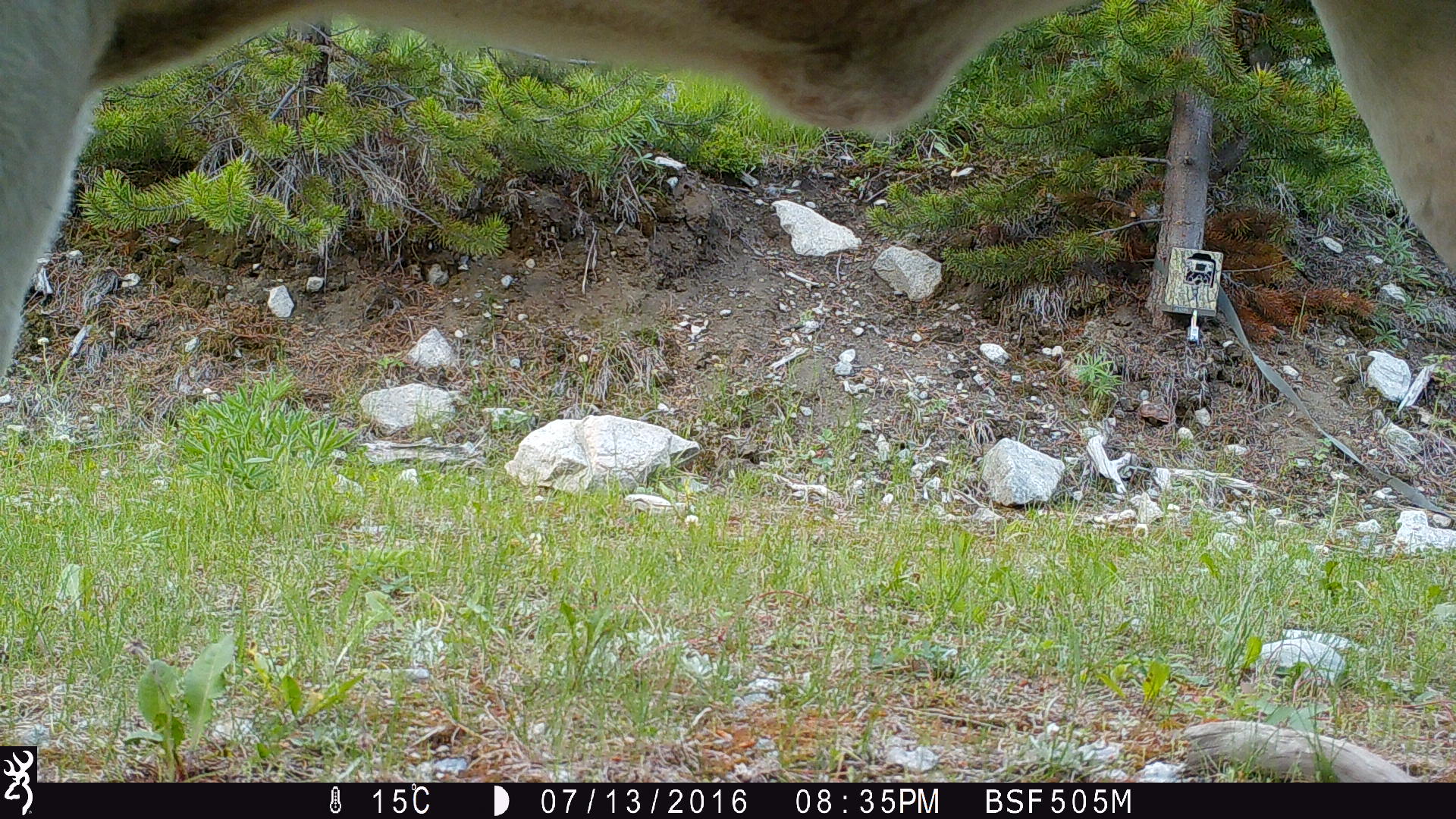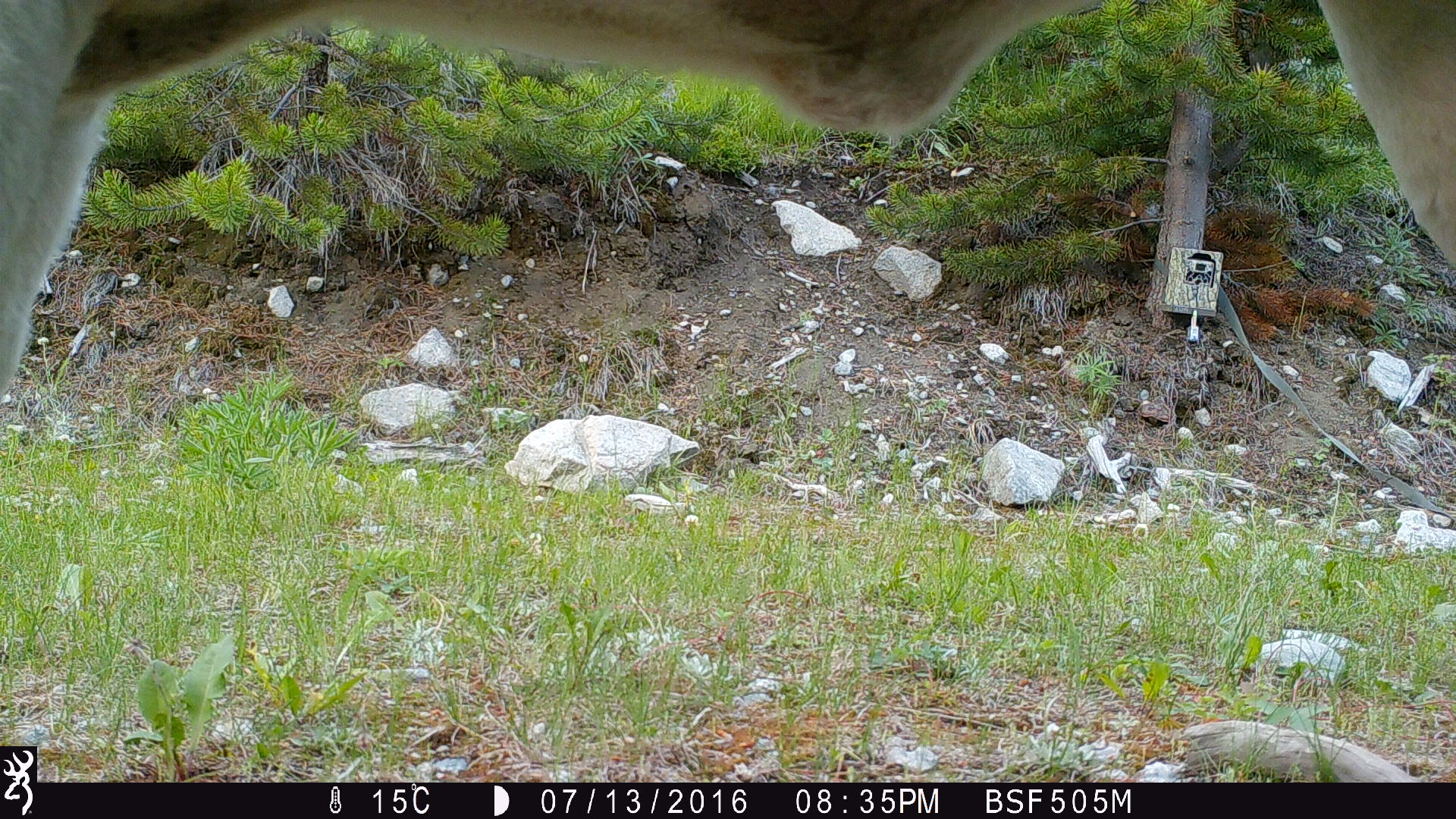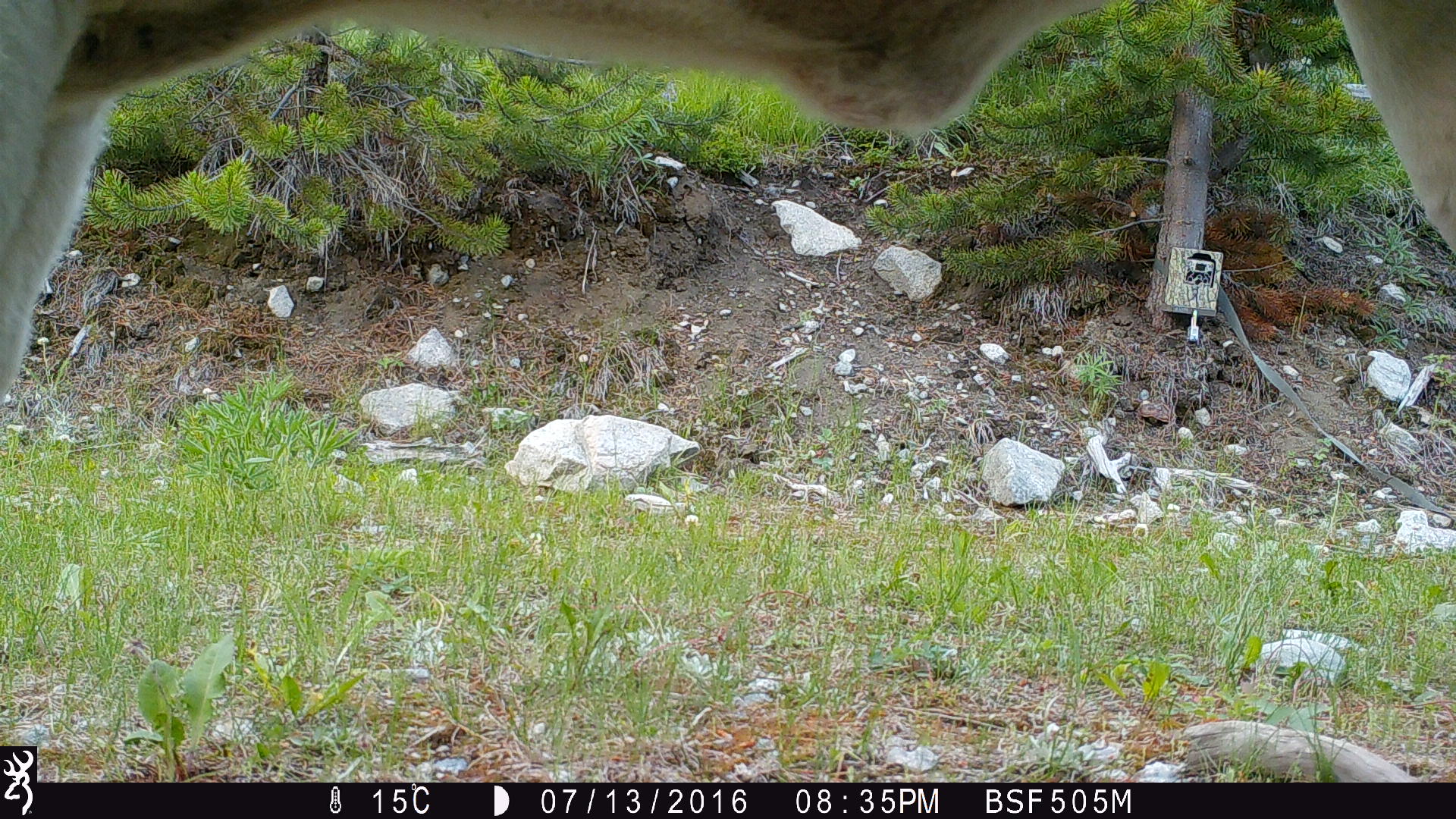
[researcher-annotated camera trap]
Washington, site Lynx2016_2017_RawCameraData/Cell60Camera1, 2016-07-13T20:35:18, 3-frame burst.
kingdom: Animalia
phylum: Chordata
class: Mammalia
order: Artiodactyla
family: Bovidae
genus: Bos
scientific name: Bos taurus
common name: domestic cattle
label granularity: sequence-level